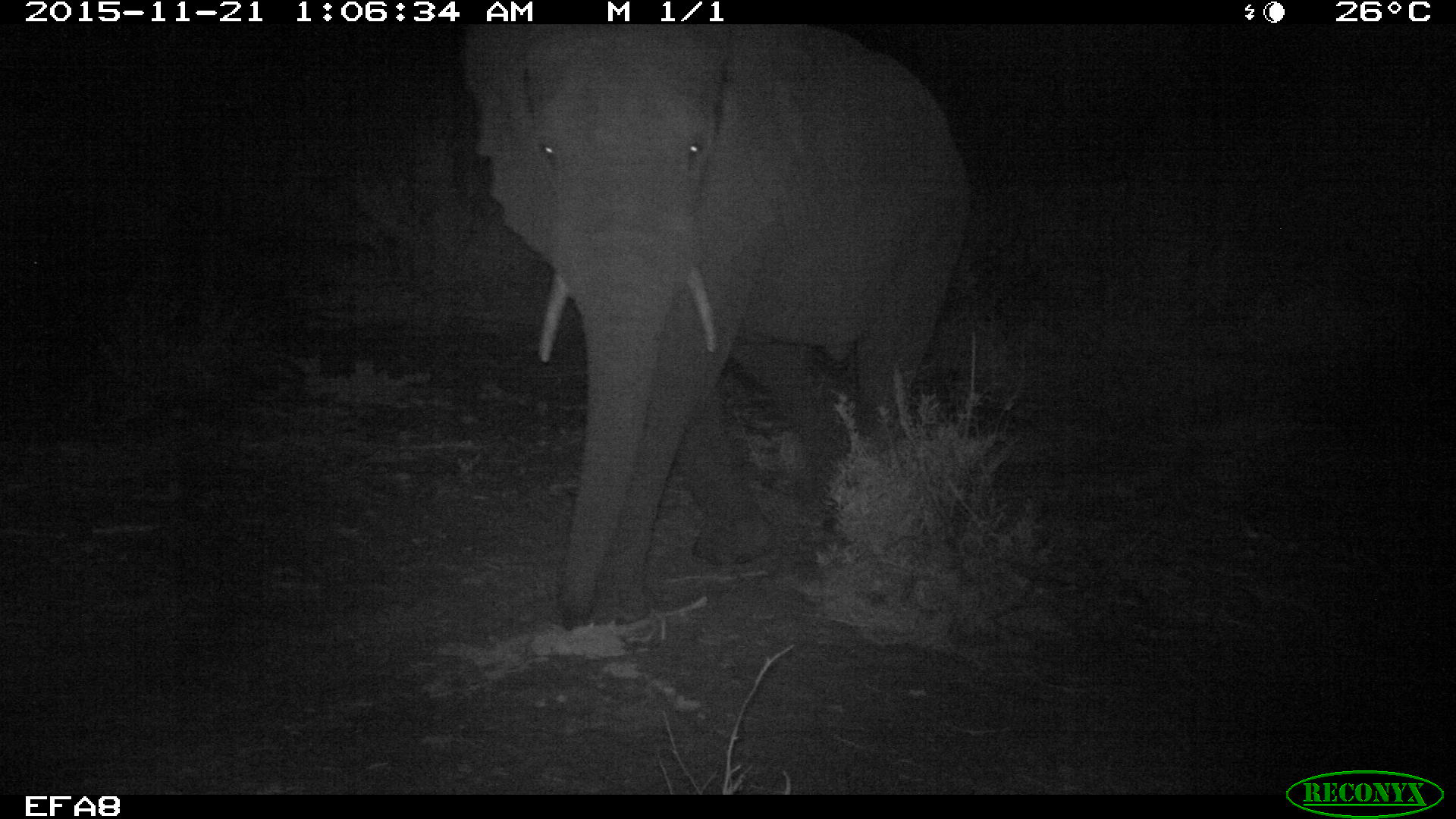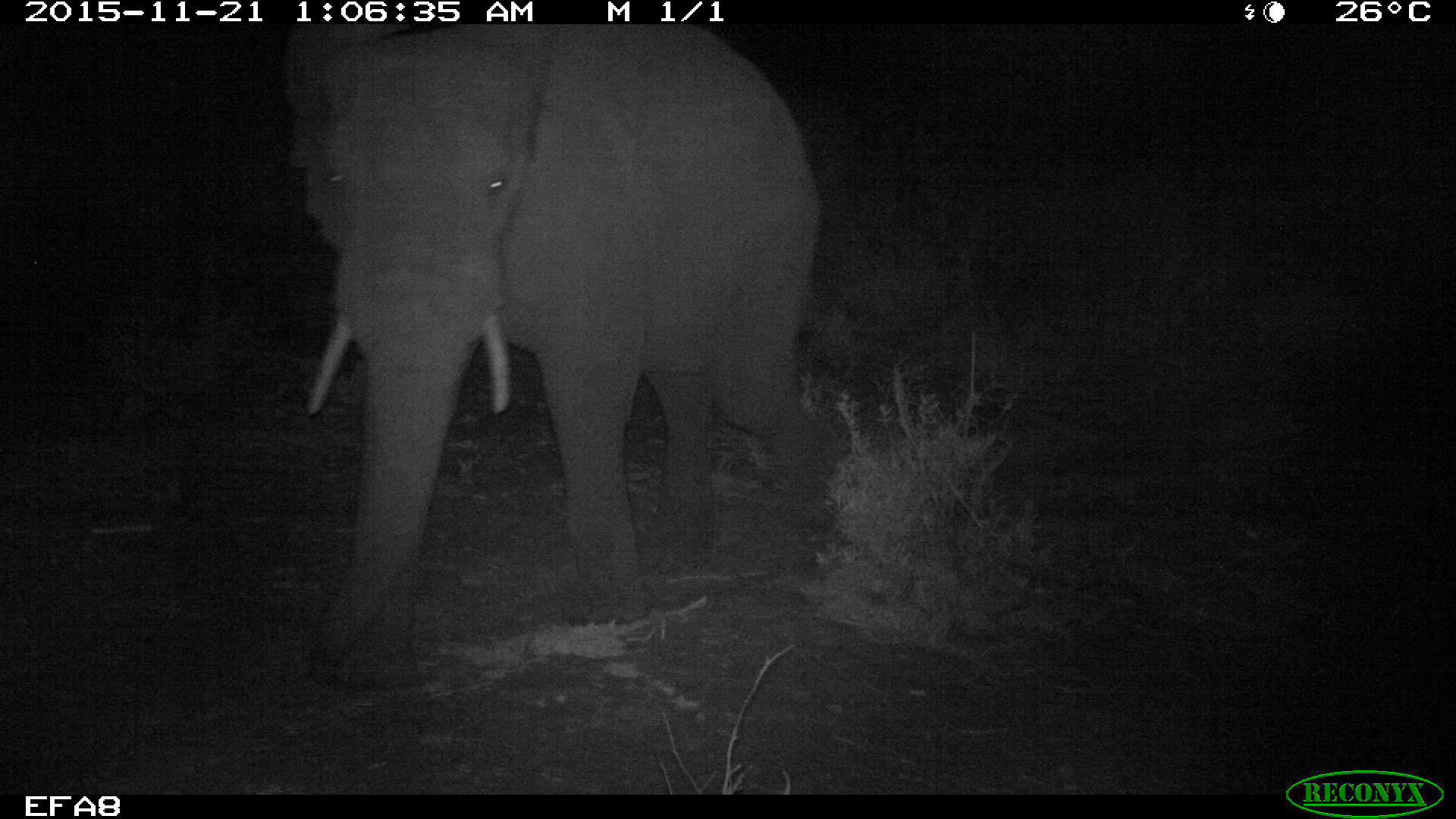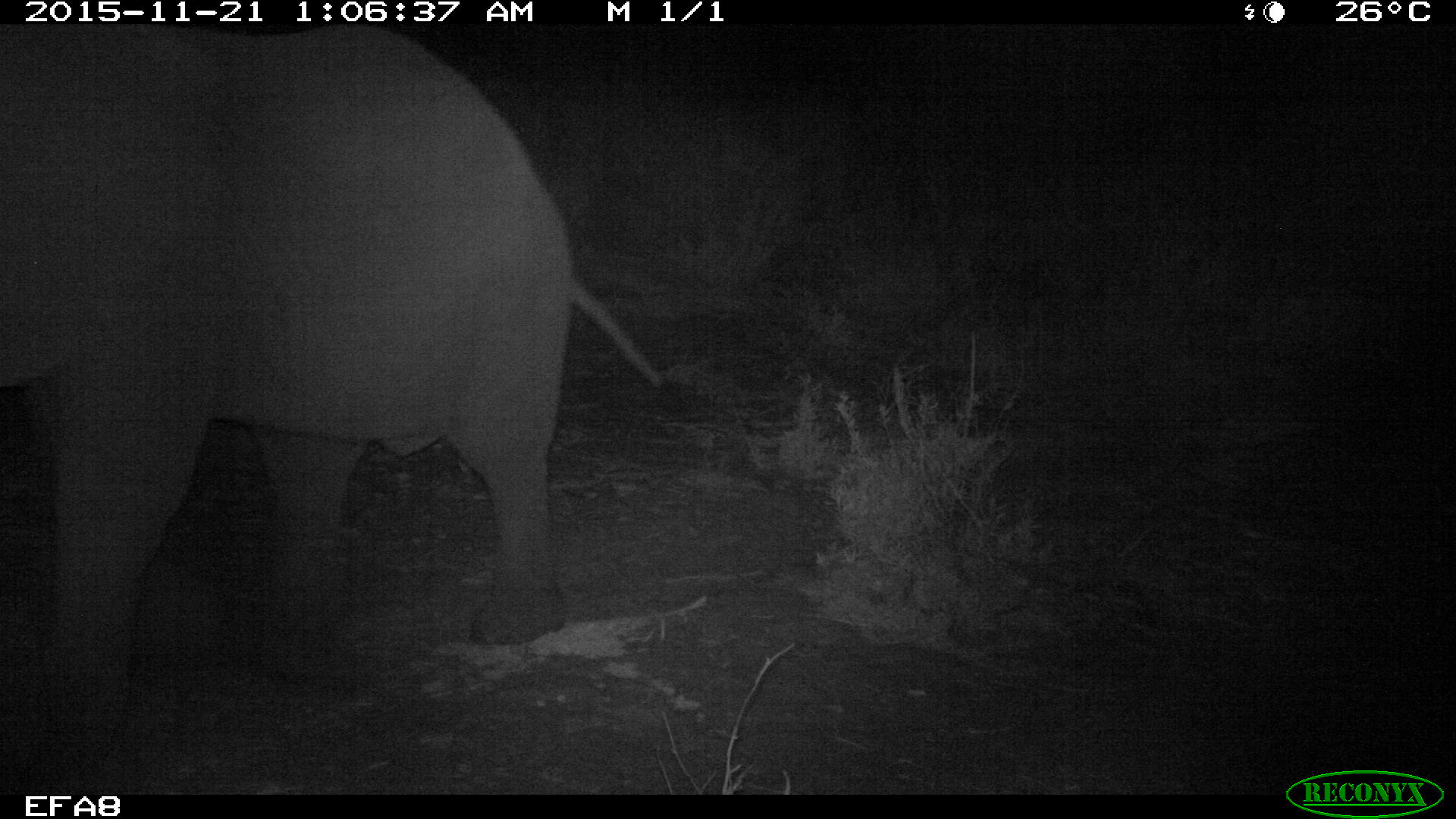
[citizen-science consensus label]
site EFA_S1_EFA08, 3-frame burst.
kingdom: Animalia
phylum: Chordata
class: Mammalia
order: Proboscidea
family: Elephantidae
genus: Loxodonta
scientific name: Loxodonta africana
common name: african bush elephant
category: elephant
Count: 1.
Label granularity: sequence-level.